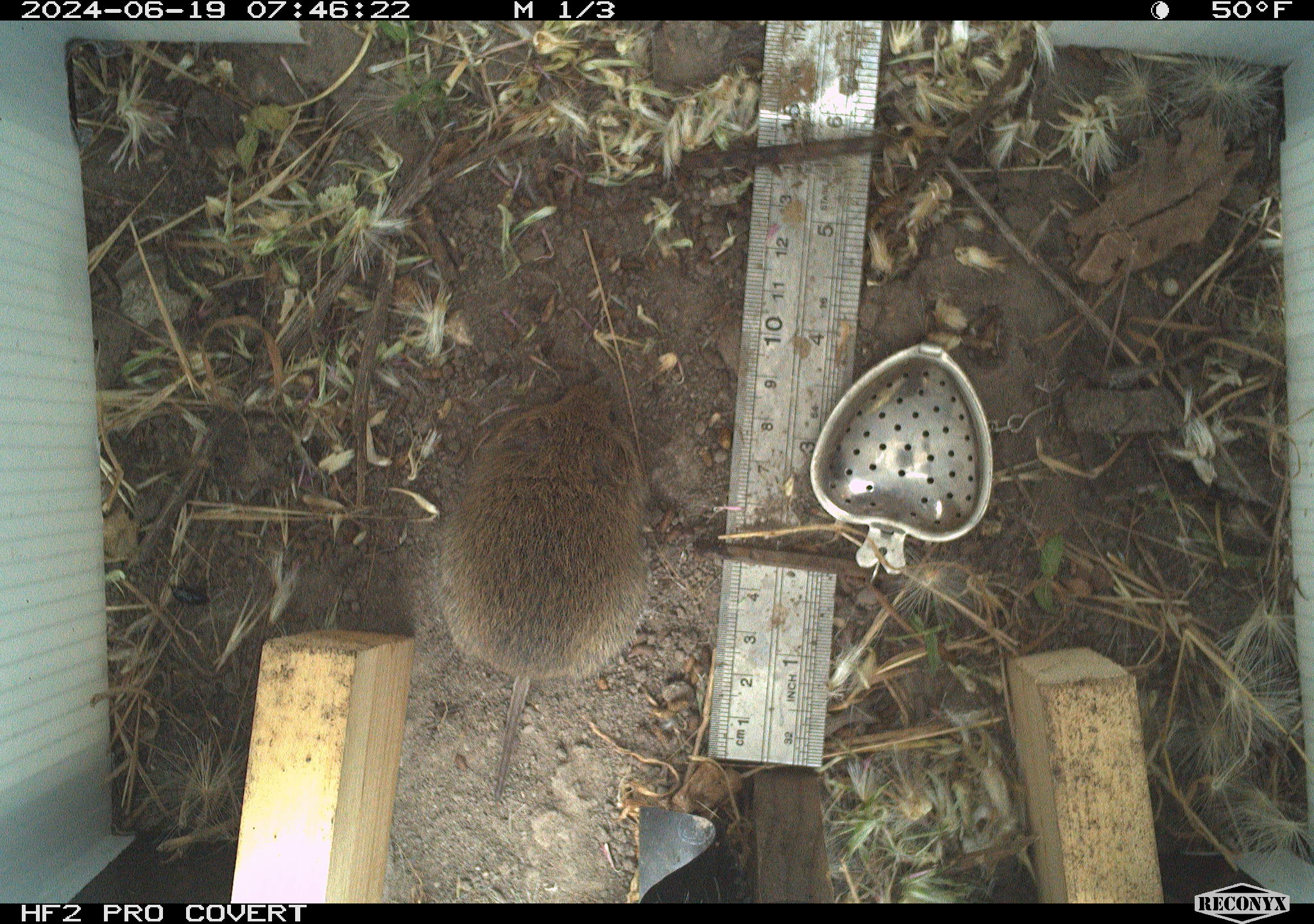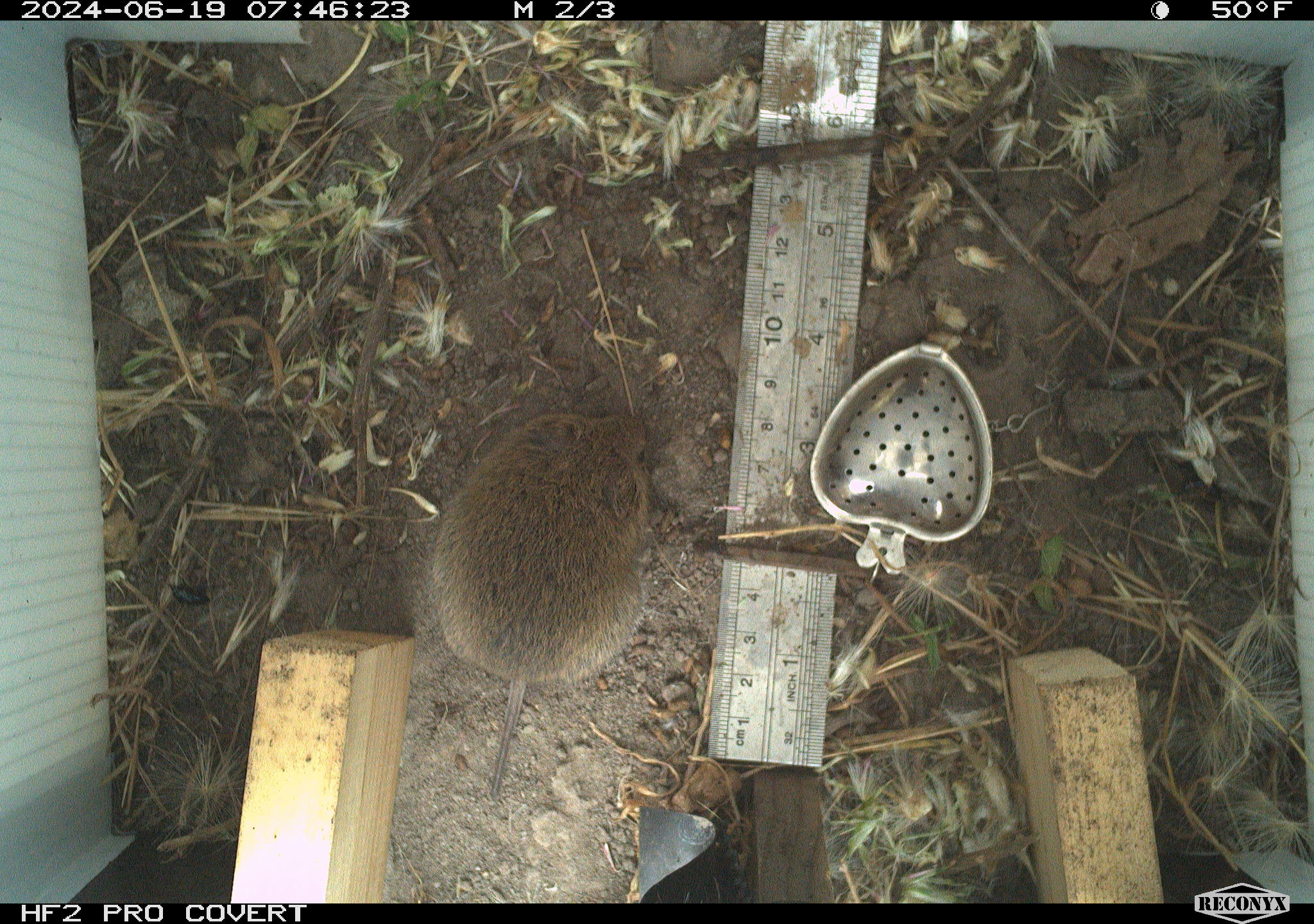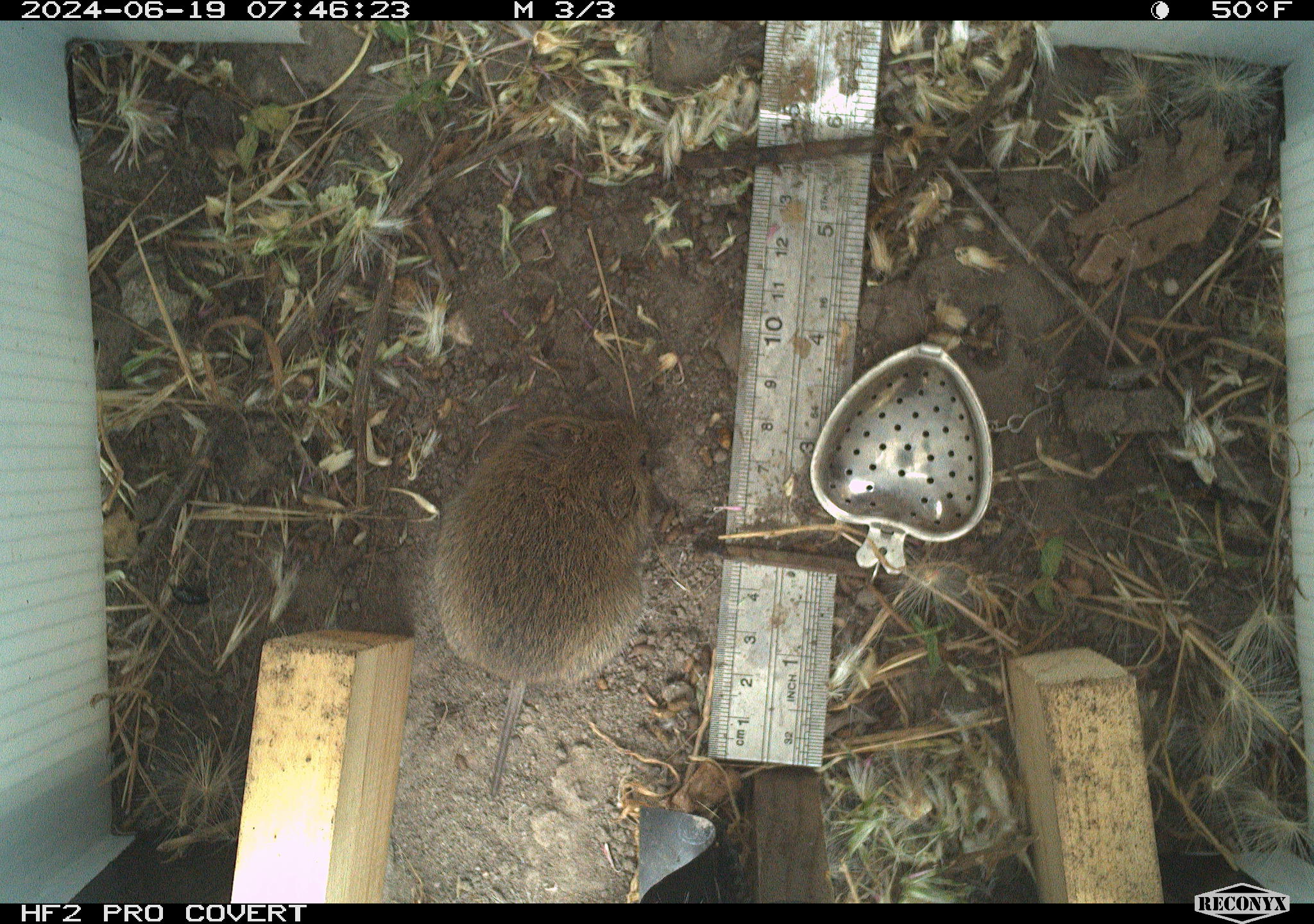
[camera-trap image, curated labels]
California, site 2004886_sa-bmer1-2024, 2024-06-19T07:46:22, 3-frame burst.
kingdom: Animalia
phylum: Chordata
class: Mammalia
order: Rodentia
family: Cricetidae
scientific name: Cricetidae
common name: hamsters, voles, lemmings, and allies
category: cricetidae family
Cricetidae family (hamsters, voles, lemmings, and allies) (Cricetidae).